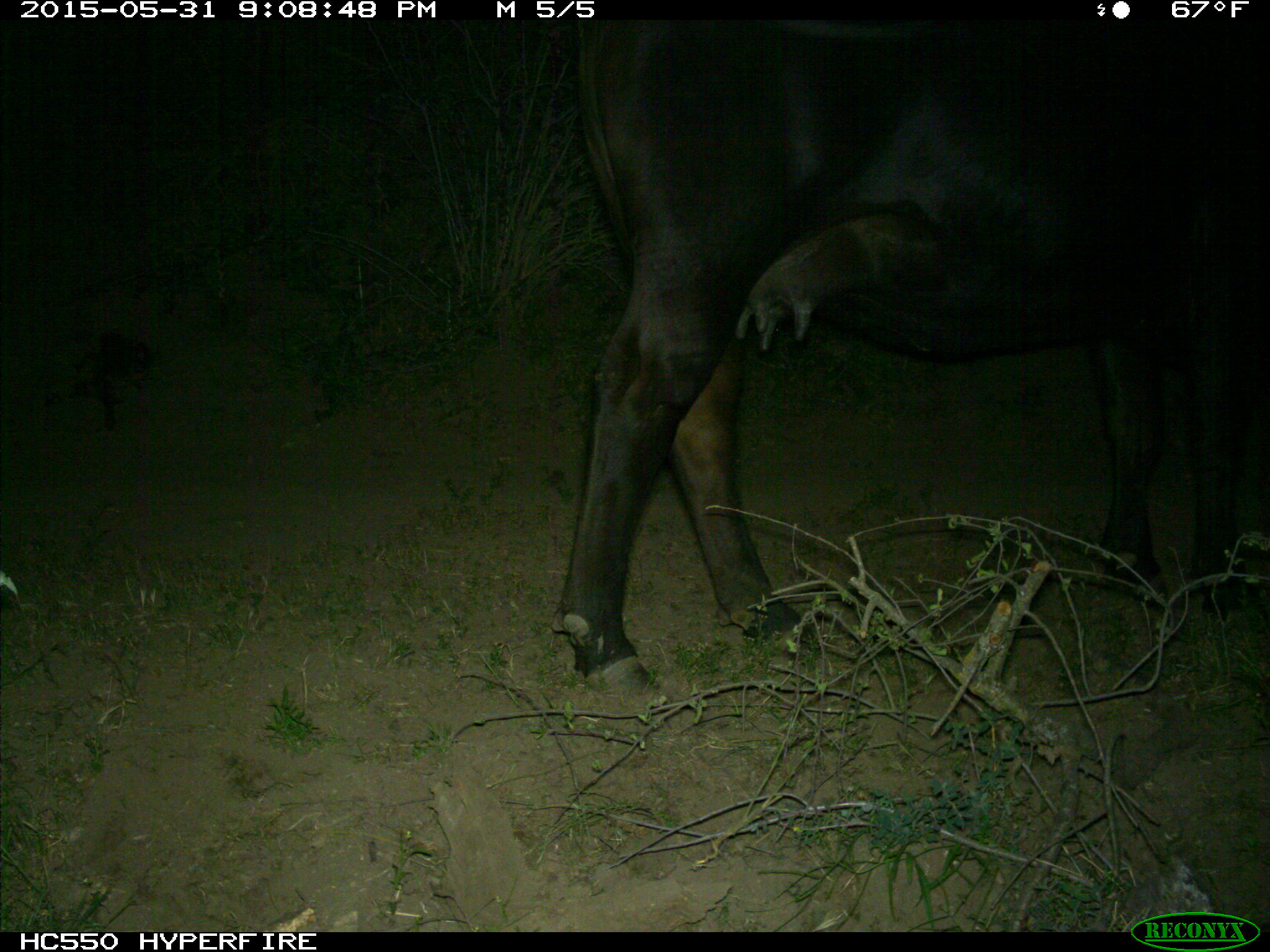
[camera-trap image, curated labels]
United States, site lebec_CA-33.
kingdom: Animalia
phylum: Chordata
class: Mammalia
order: Artiodactyla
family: Bovidae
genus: Bos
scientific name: Bos taurus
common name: domestic cow